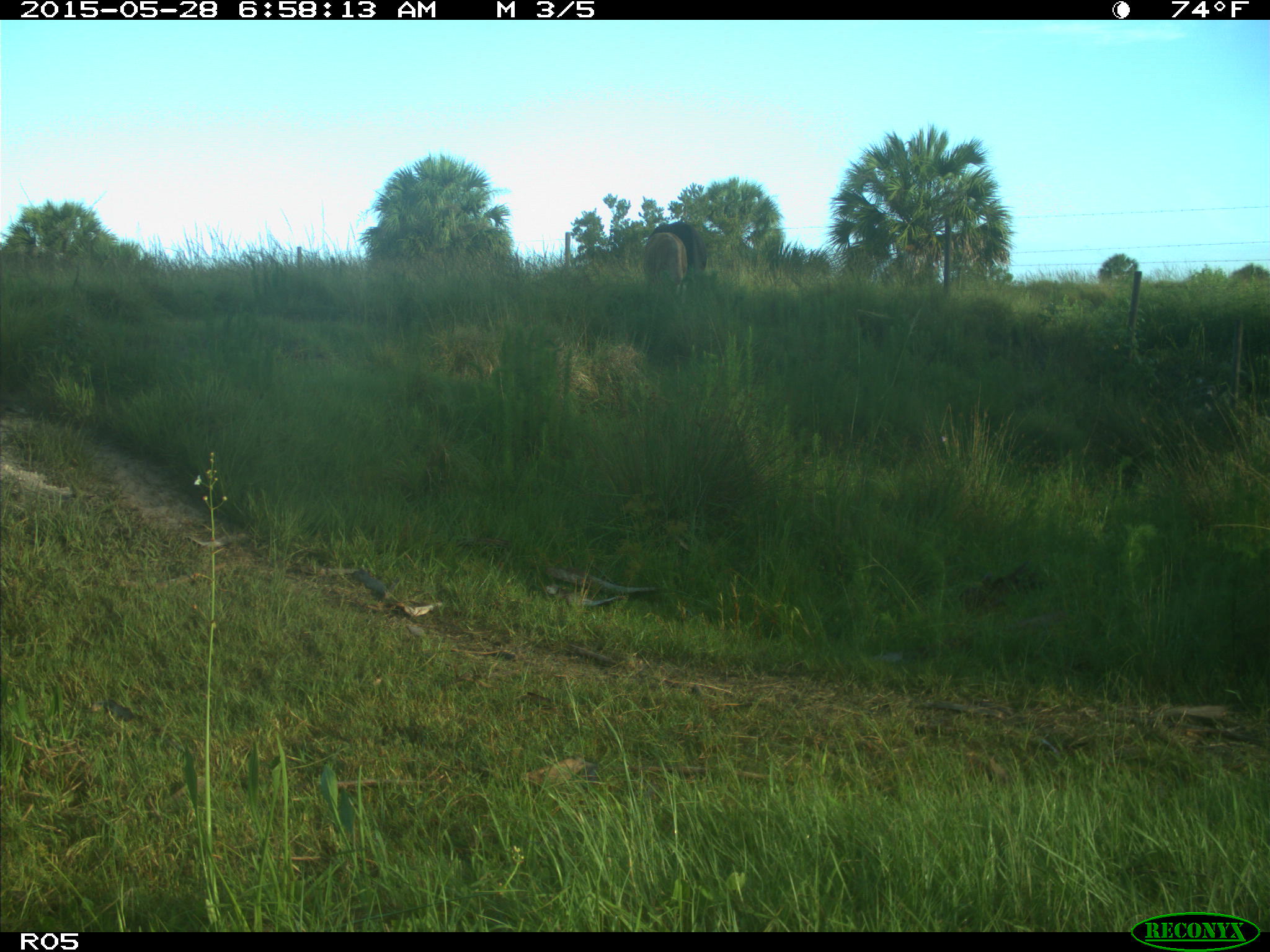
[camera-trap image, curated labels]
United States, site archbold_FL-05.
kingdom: Animalia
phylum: Chordata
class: Mammalia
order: Artiodactyla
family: Bovidae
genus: Bos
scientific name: Bos taurus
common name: domestic cow